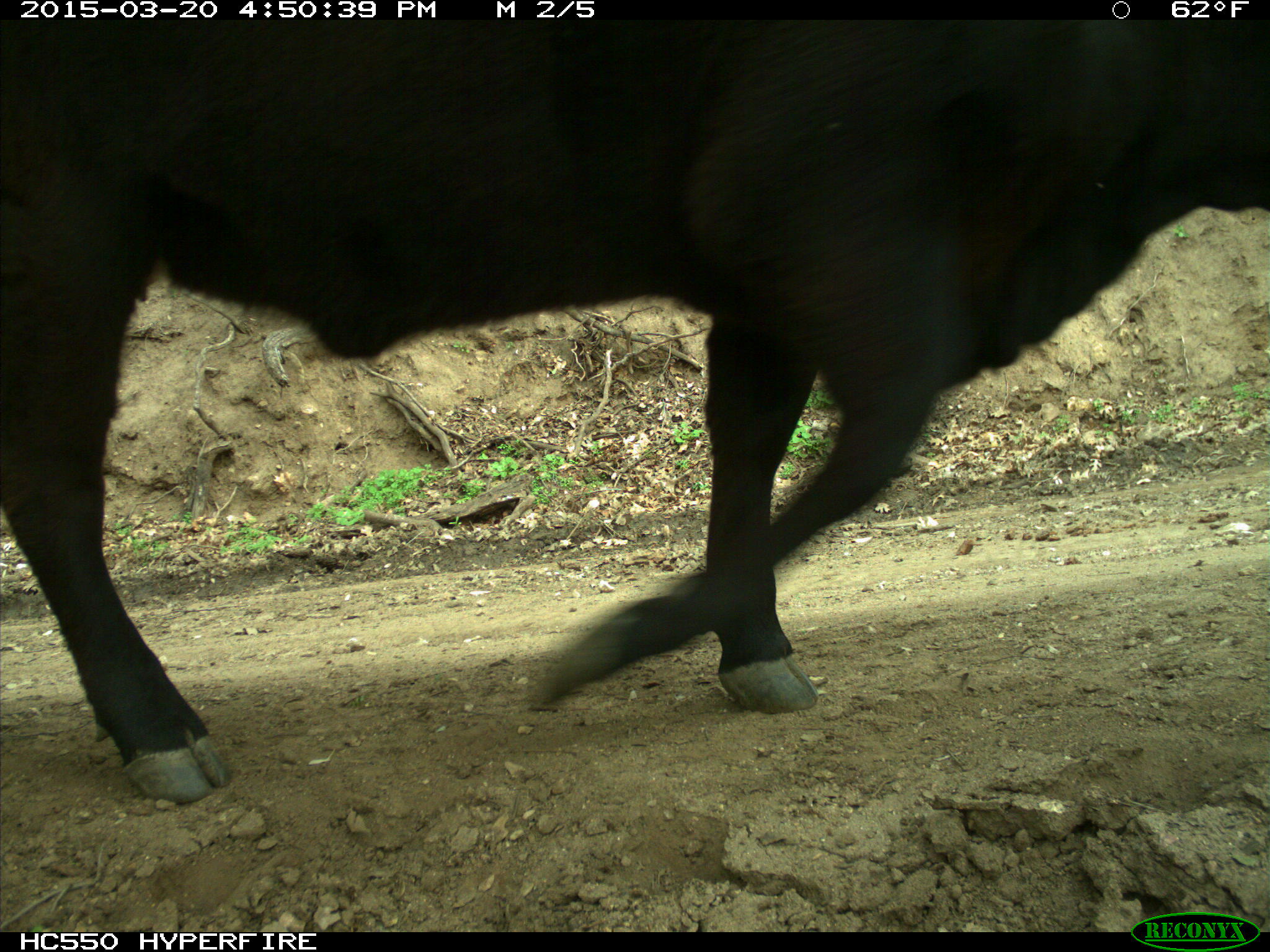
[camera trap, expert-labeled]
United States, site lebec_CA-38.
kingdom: Animalia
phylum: Chordata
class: Mammalia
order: Artiodactyla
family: Bovidae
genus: Bos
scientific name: Bos taurus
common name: domestic cow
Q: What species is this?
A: Bos taurus (domestic cow).